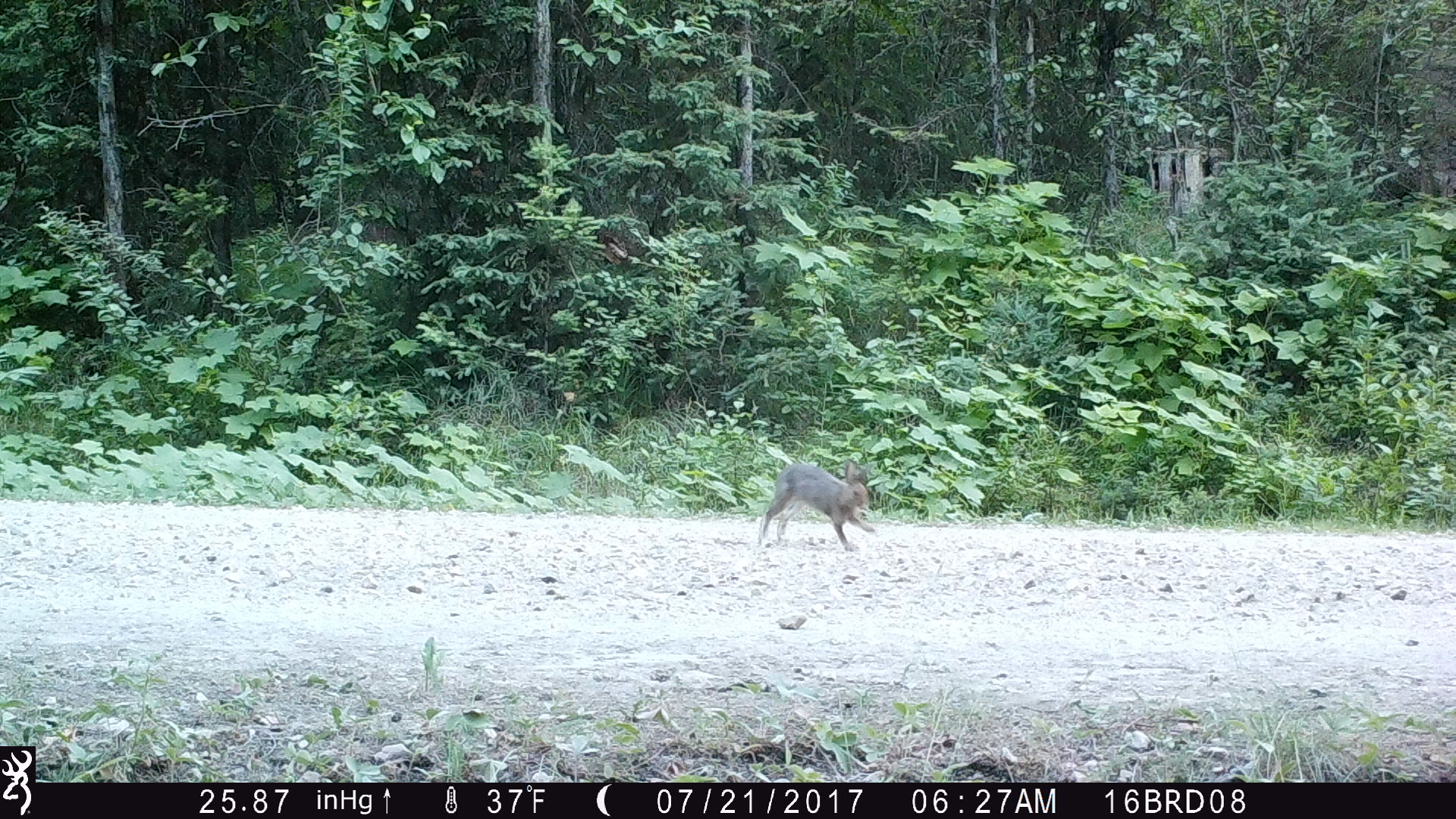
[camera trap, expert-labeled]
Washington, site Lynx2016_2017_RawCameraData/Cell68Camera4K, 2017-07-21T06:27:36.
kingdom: Animalia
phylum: Chordata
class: Mammalia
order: Lagomorpha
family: Leporidae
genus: Lepus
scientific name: Lepus americanus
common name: snowshoe hare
Lepus americanus (snowshoe hare). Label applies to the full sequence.